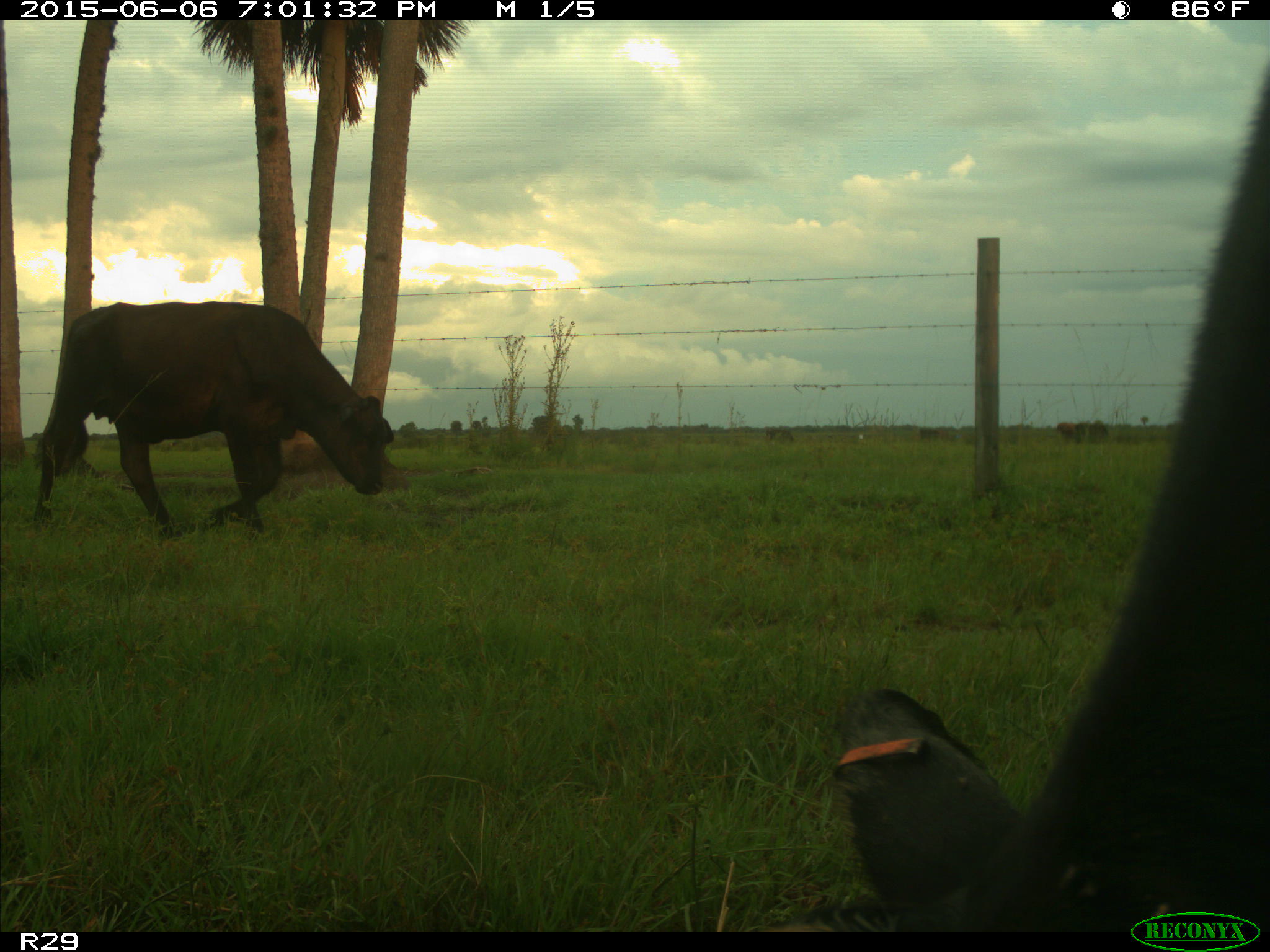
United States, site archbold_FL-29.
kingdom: Animalia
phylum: Chordata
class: Mammalia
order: Artiodactyla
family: Bovidae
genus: Bos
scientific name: Bos taurus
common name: domestic cow